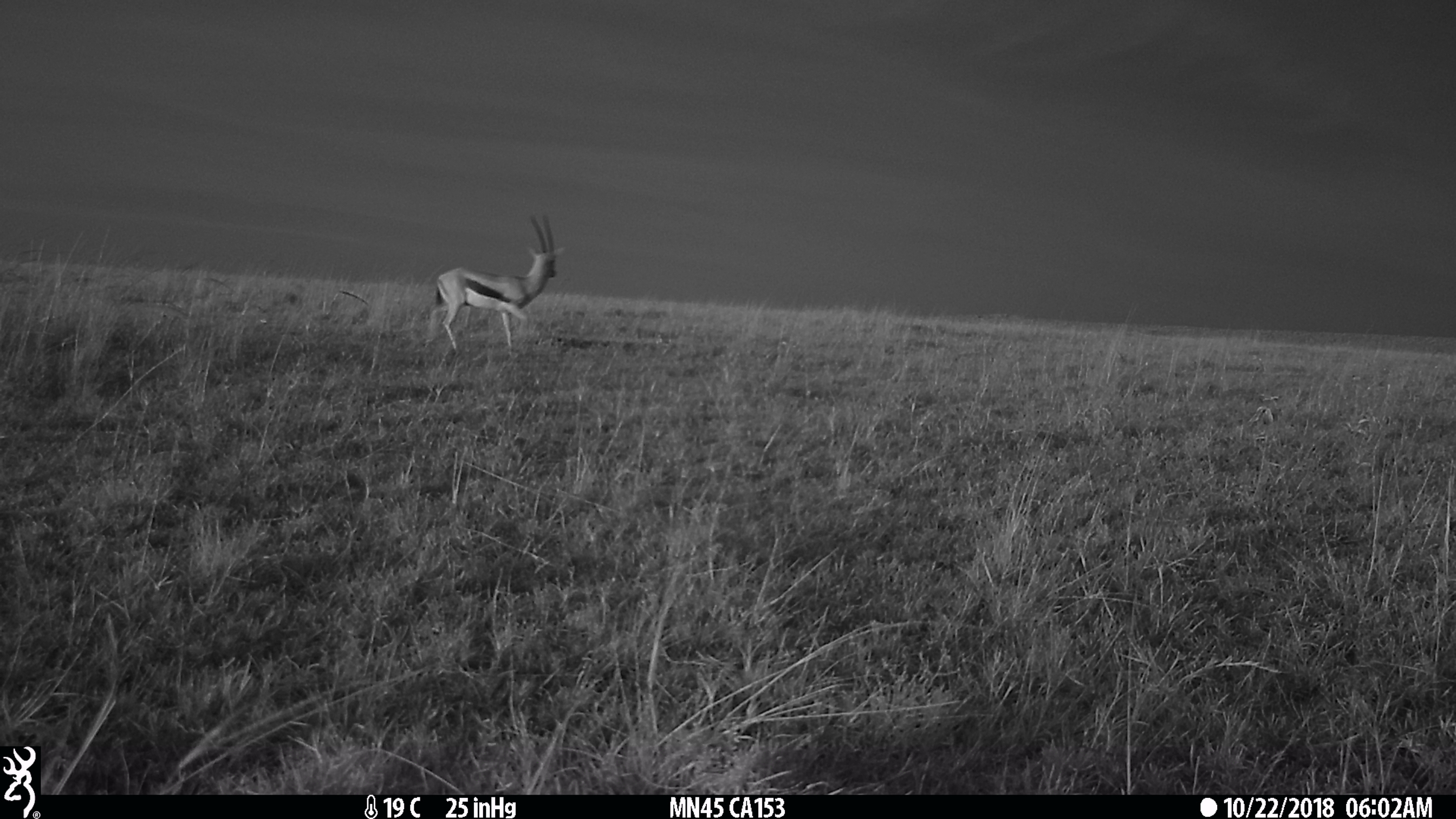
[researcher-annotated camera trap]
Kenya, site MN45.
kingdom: Animalia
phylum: Chordata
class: Mammalia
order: Artiodactyla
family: Bovidae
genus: Eudorcas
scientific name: Eudorcas thomsonii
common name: thomon's gazelle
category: gazelle thomsons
Gazelle thomsons (thomon's gazelle) (Eudorcas thomsonii).